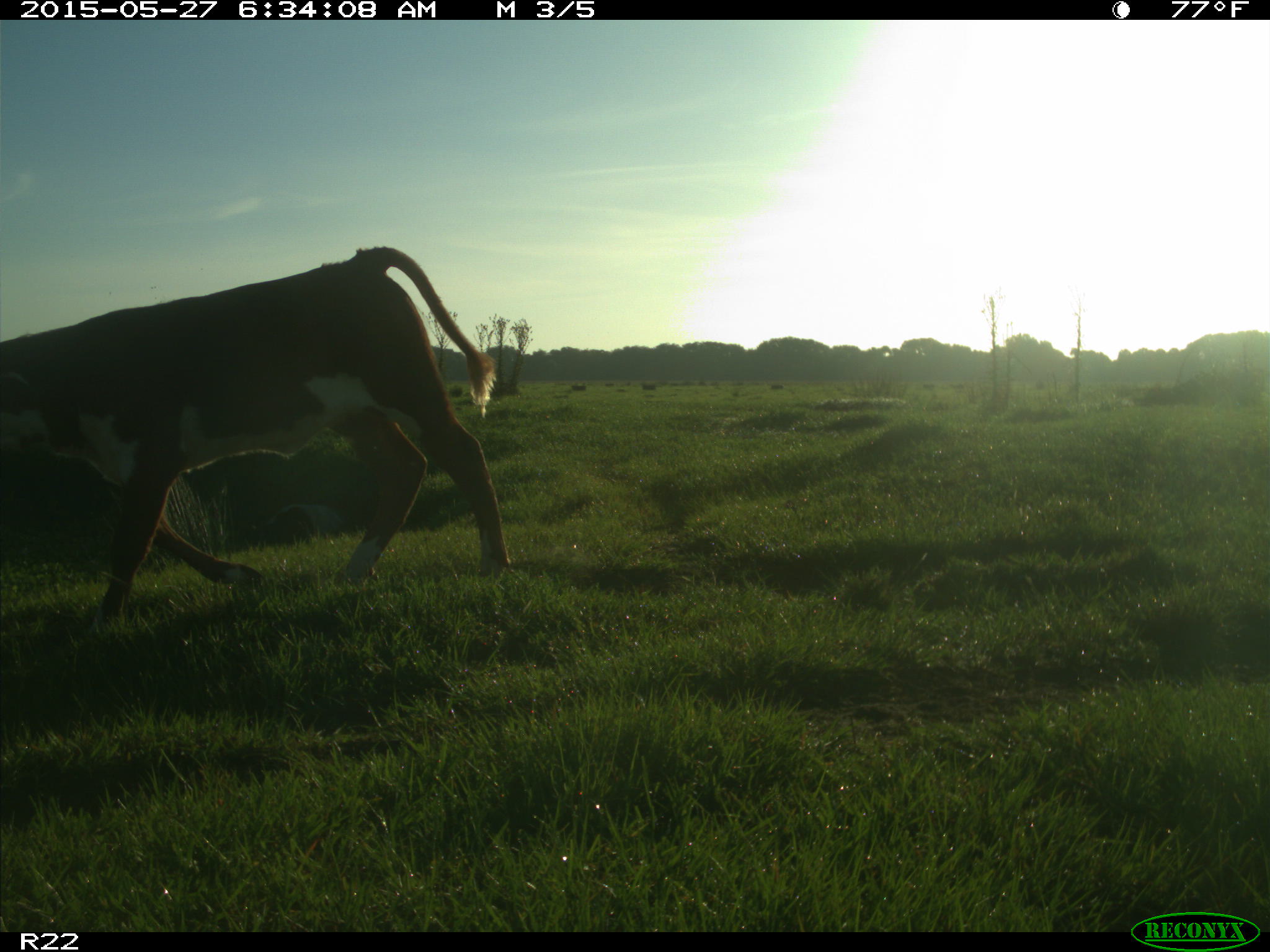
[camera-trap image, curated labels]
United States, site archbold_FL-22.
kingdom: Animalia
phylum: Chordata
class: Mammalia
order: Artiodactyla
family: Bovidae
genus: Bos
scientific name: Bos taurus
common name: domestic cow